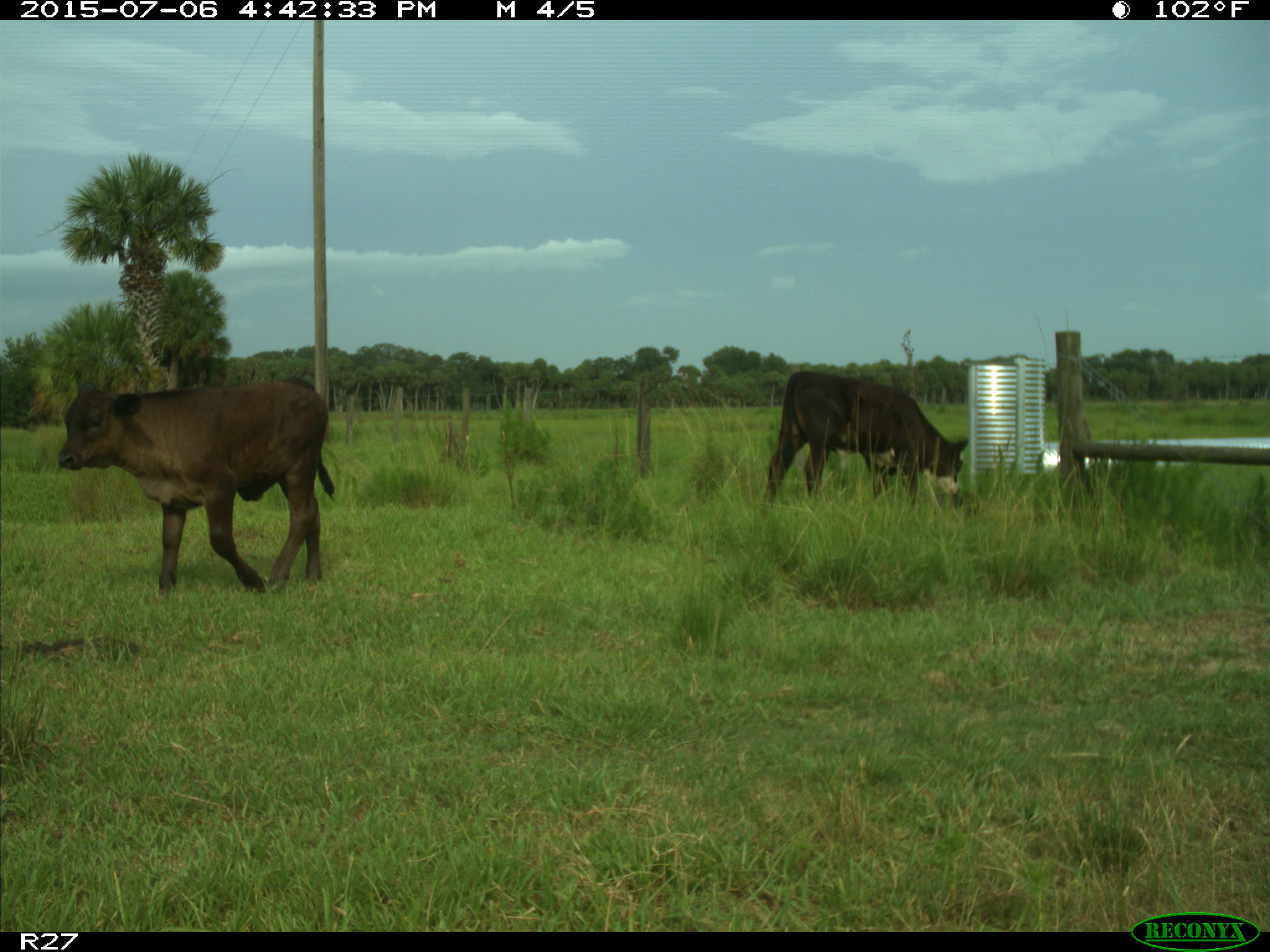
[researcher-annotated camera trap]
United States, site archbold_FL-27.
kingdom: Animalia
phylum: Chordata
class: Mammalia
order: Artiodactyla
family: Bovidae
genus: Bos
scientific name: Bos taurus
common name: domestic cow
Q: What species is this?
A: Bos taurus (domestic cow).